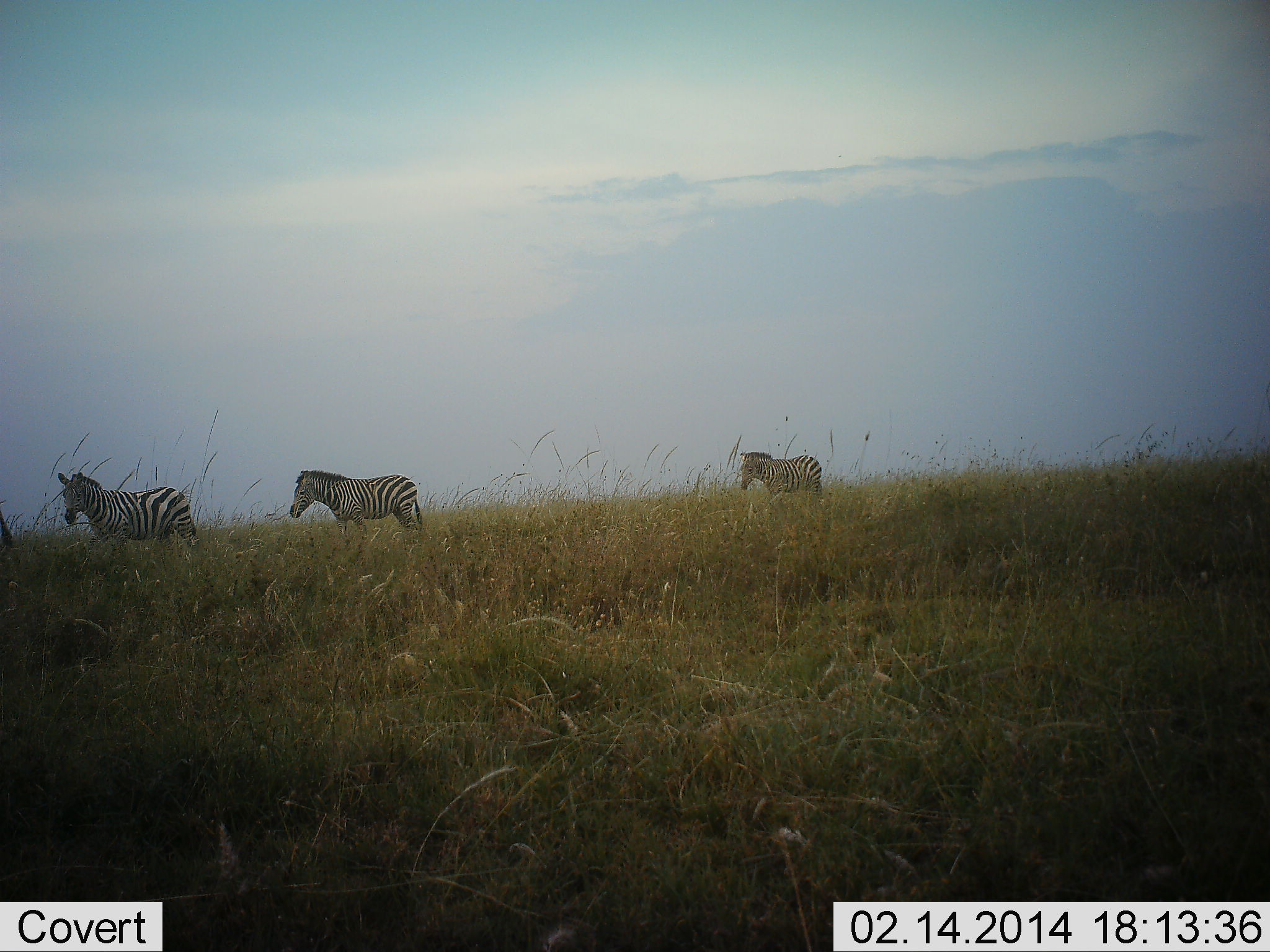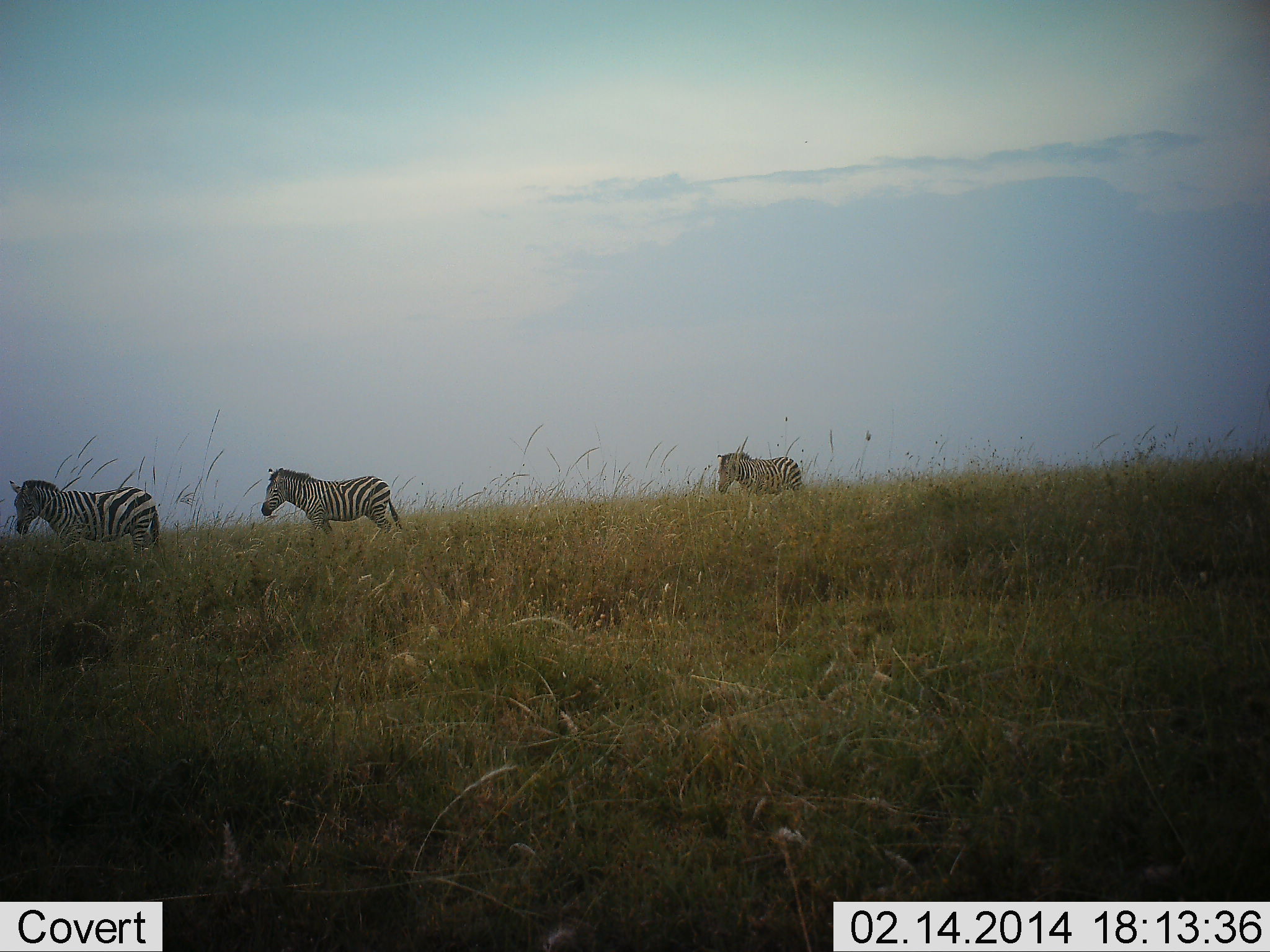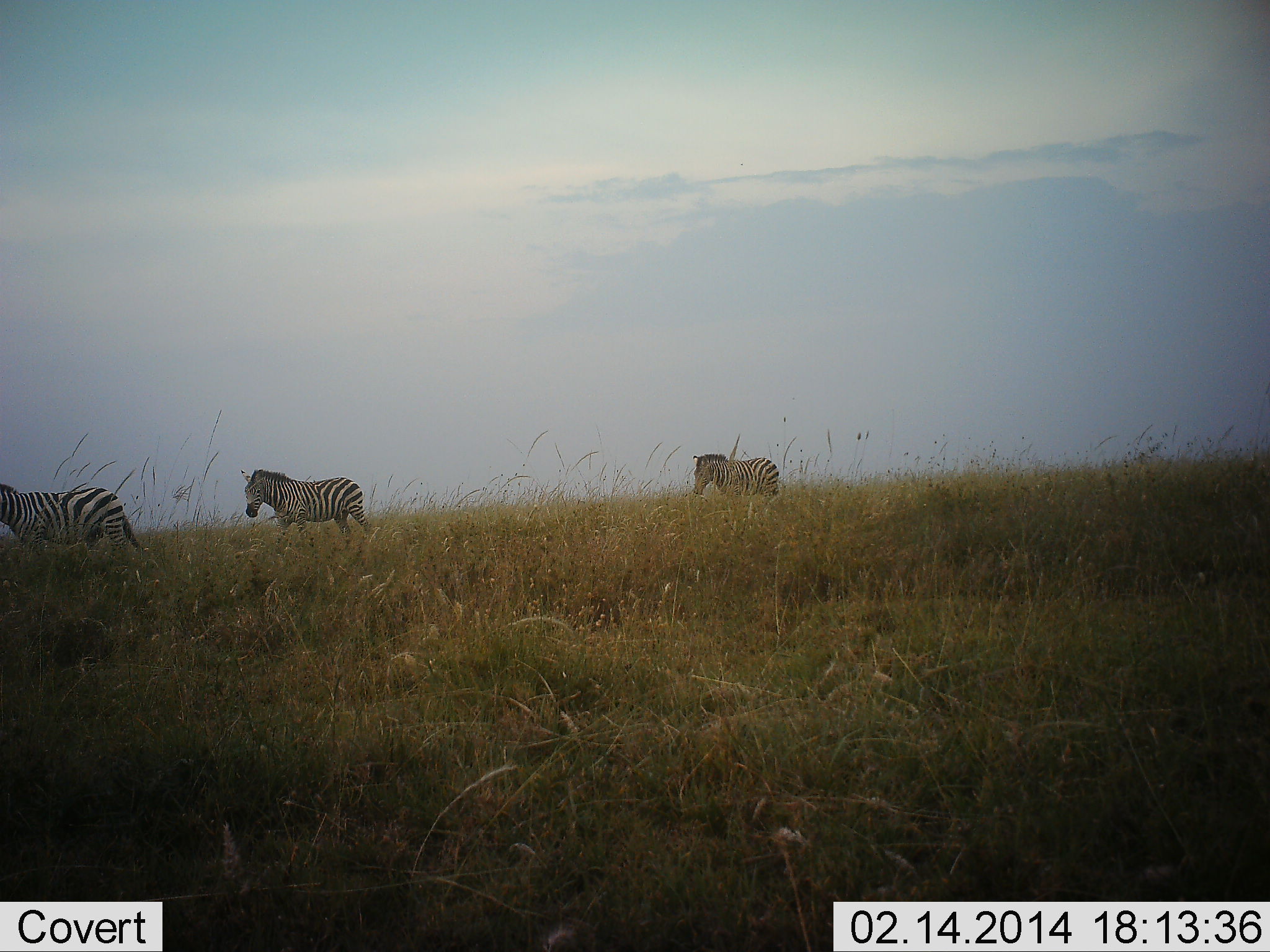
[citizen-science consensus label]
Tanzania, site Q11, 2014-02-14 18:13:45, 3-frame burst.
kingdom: Animalia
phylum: Chordata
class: Mammalia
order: Perissodactyla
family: Equidae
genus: Equus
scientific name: Equus quagga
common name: plains zebra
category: zebra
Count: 3.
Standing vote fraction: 0%.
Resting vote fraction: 0%.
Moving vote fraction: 100%.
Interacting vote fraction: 0%.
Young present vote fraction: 0%.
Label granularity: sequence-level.